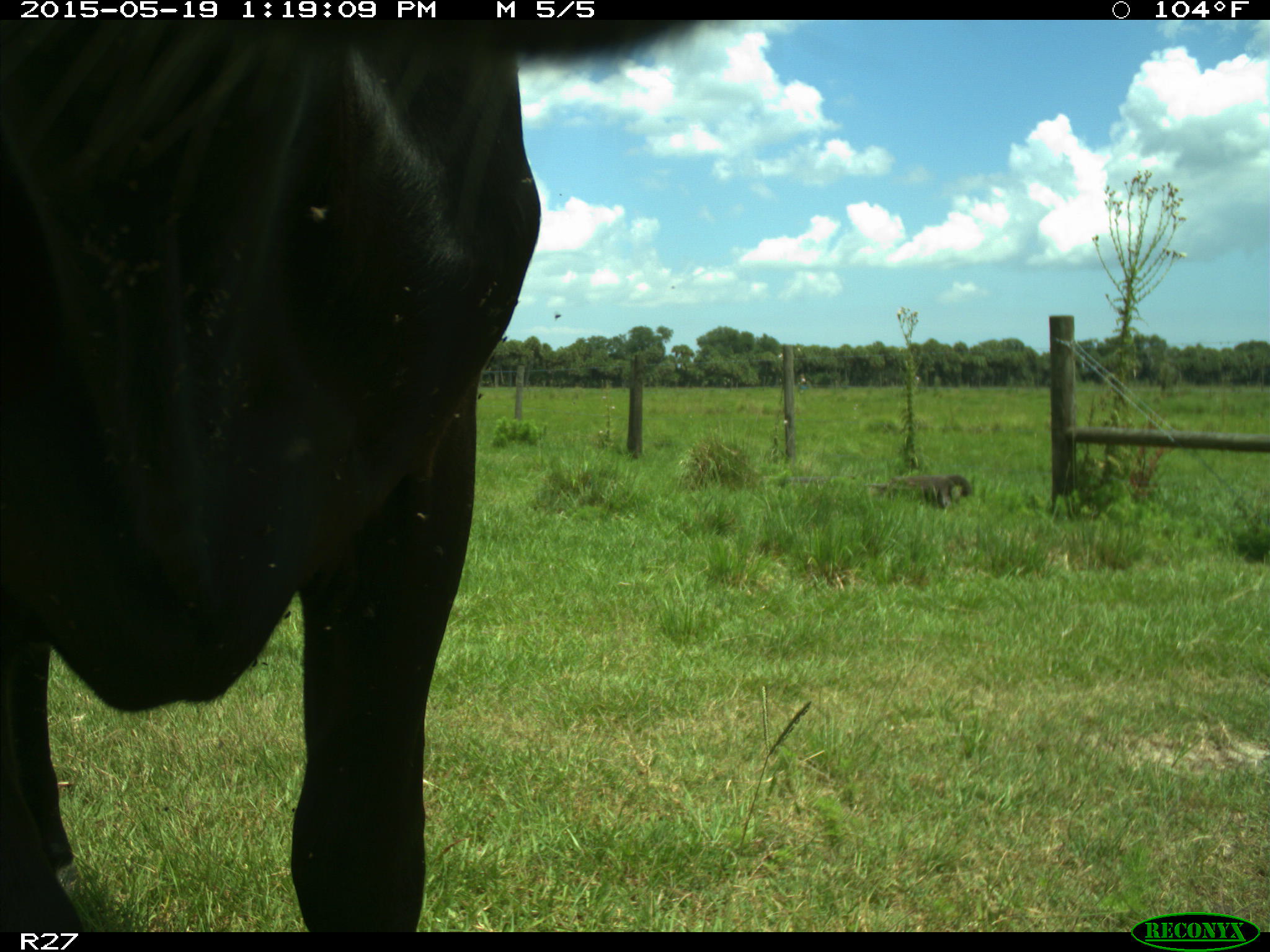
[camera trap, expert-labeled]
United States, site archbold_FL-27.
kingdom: Animalia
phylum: Chordata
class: Mammalia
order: Artiodactyla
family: Bovidae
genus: Bos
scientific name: Bos taurus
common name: domestic cow